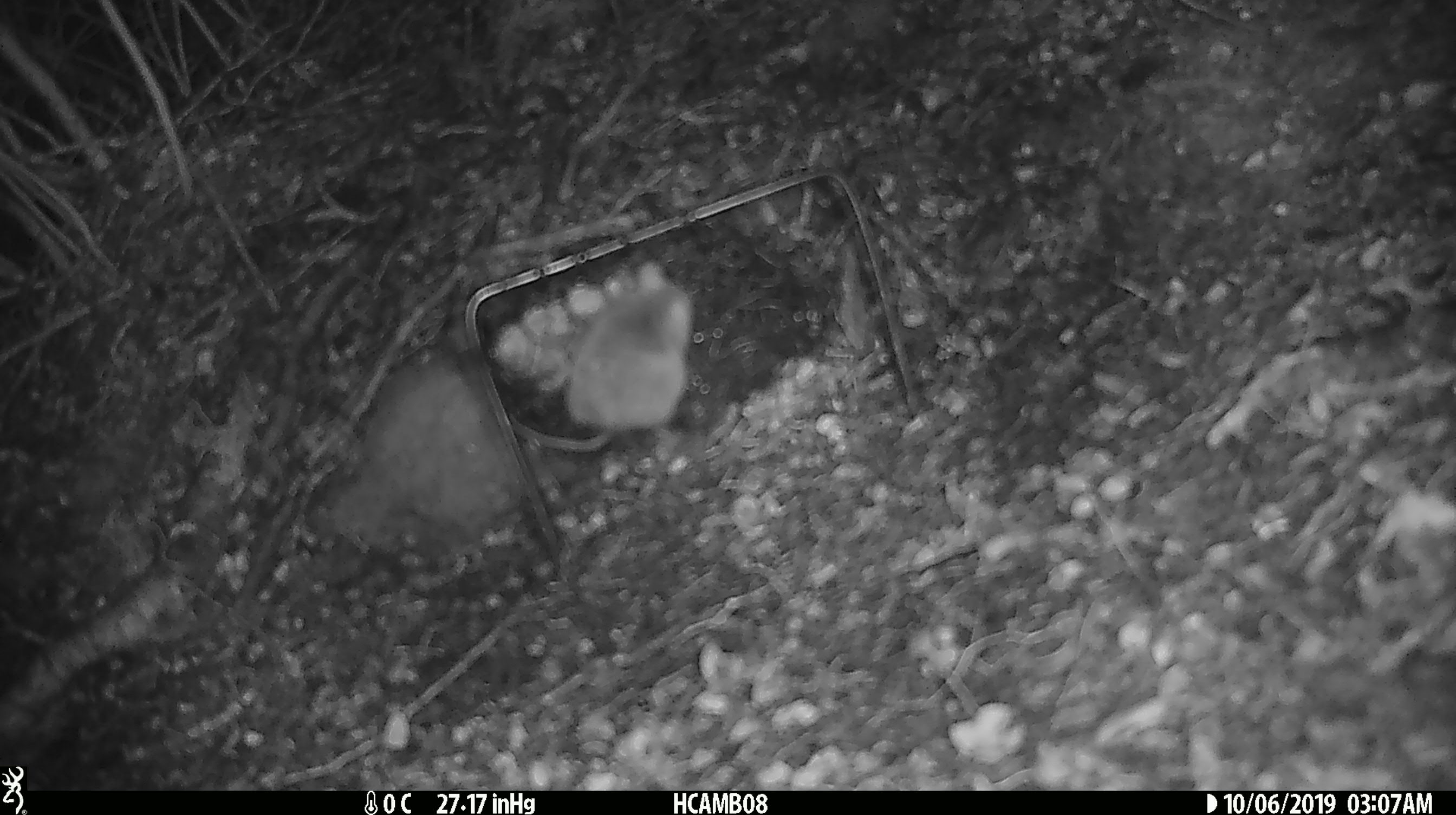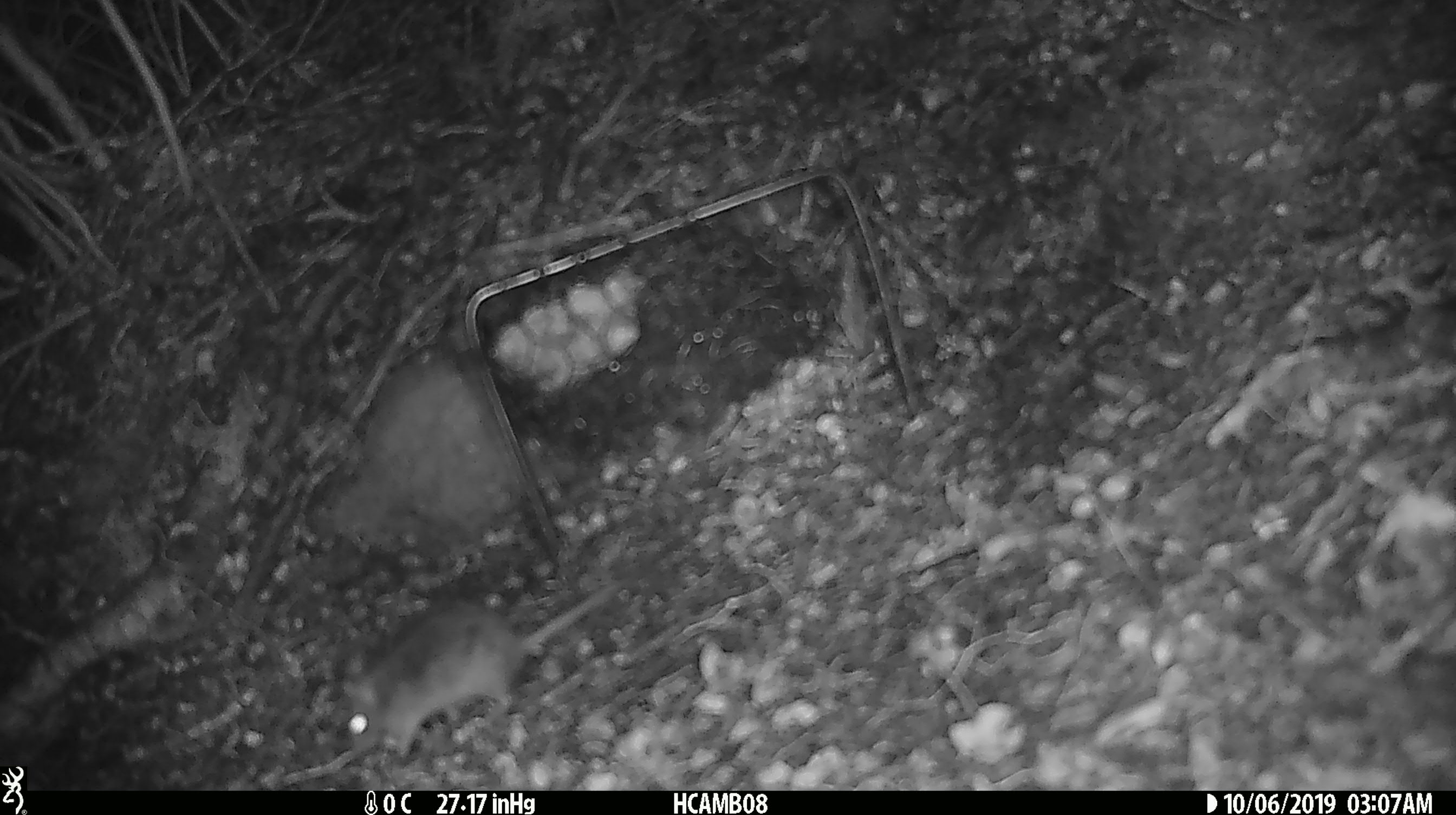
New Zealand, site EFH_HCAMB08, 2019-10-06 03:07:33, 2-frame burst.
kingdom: Animalia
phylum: Chordata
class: Mammalia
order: Rodentia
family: Muridae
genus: Mus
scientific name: Mus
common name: mouse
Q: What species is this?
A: Mouse (Mus).